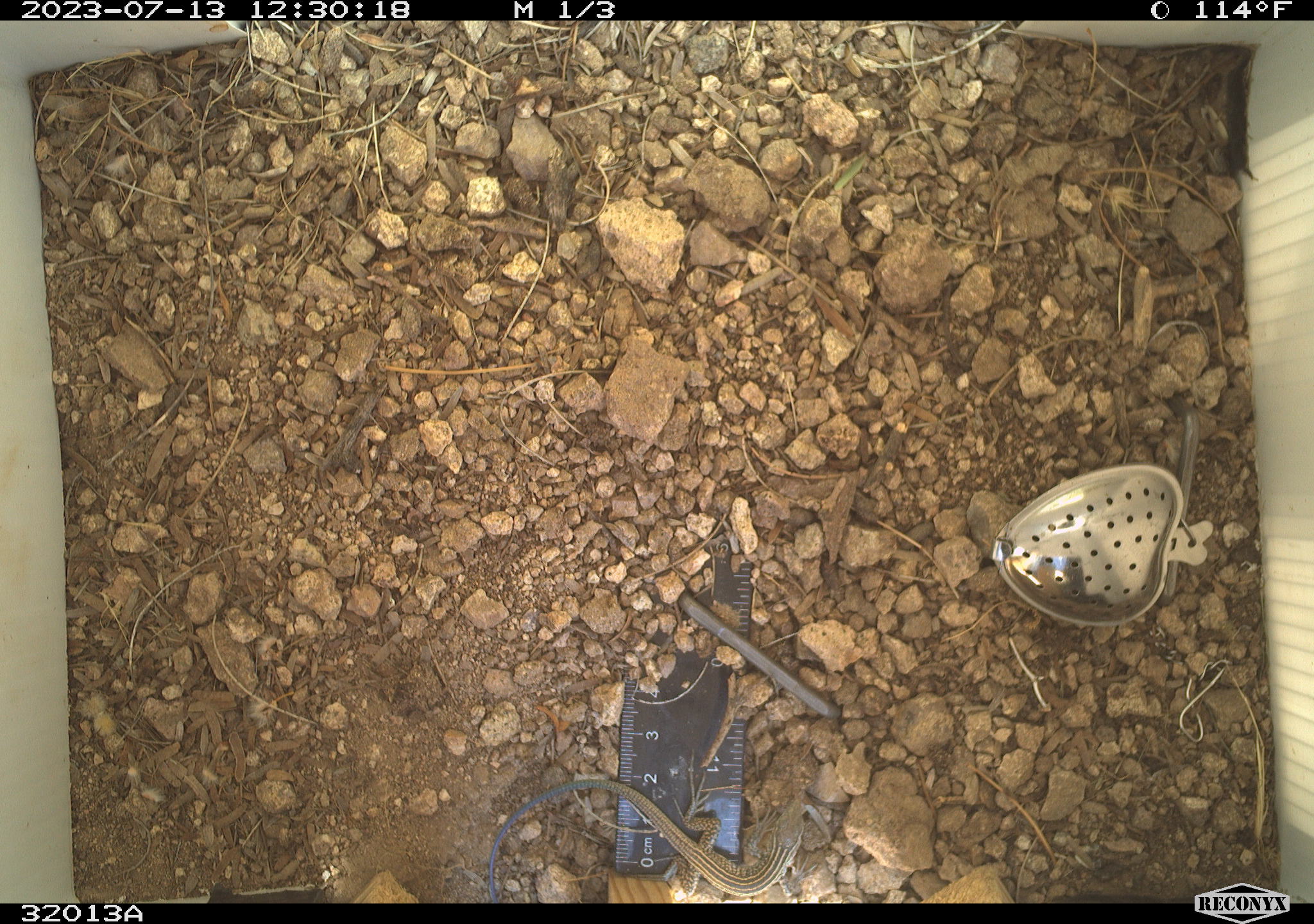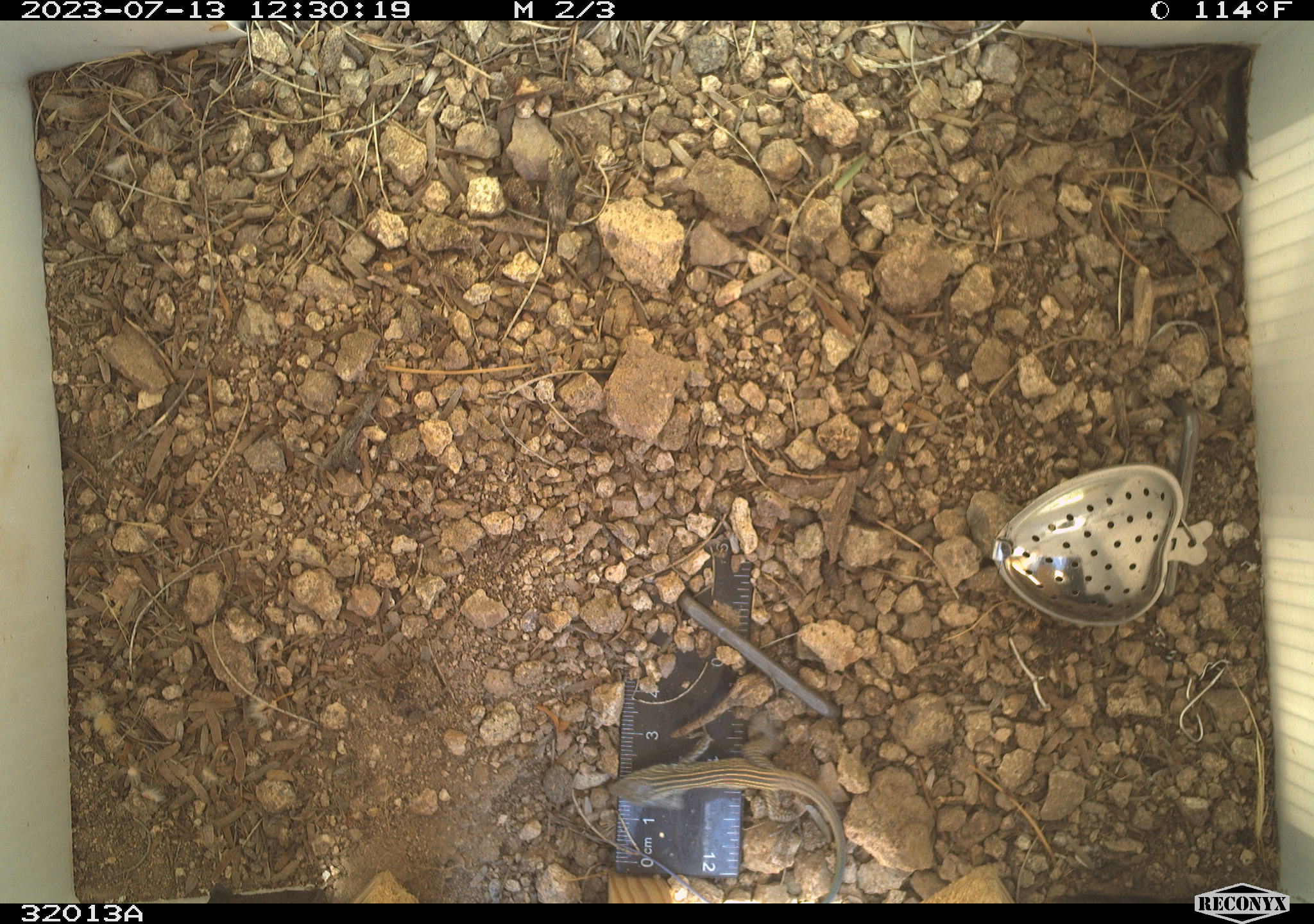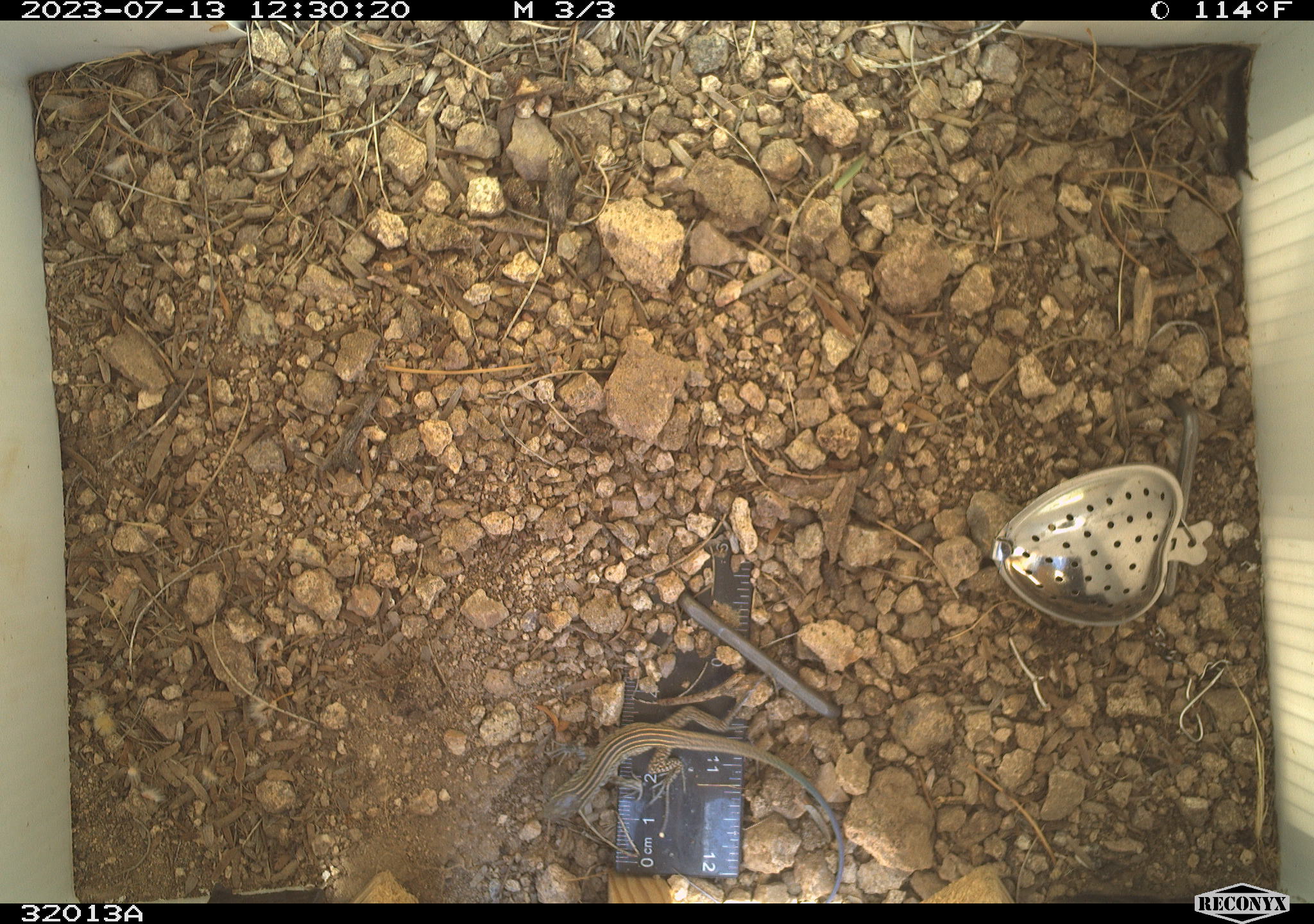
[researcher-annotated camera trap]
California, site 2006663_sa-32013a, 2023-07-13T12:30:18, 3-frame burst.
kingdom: Animalia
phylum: Chordata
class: Reptilia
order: Squamata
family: Teiidae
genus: Aspidoscelis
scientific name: Aspidoscelis tigris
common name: western whiptail